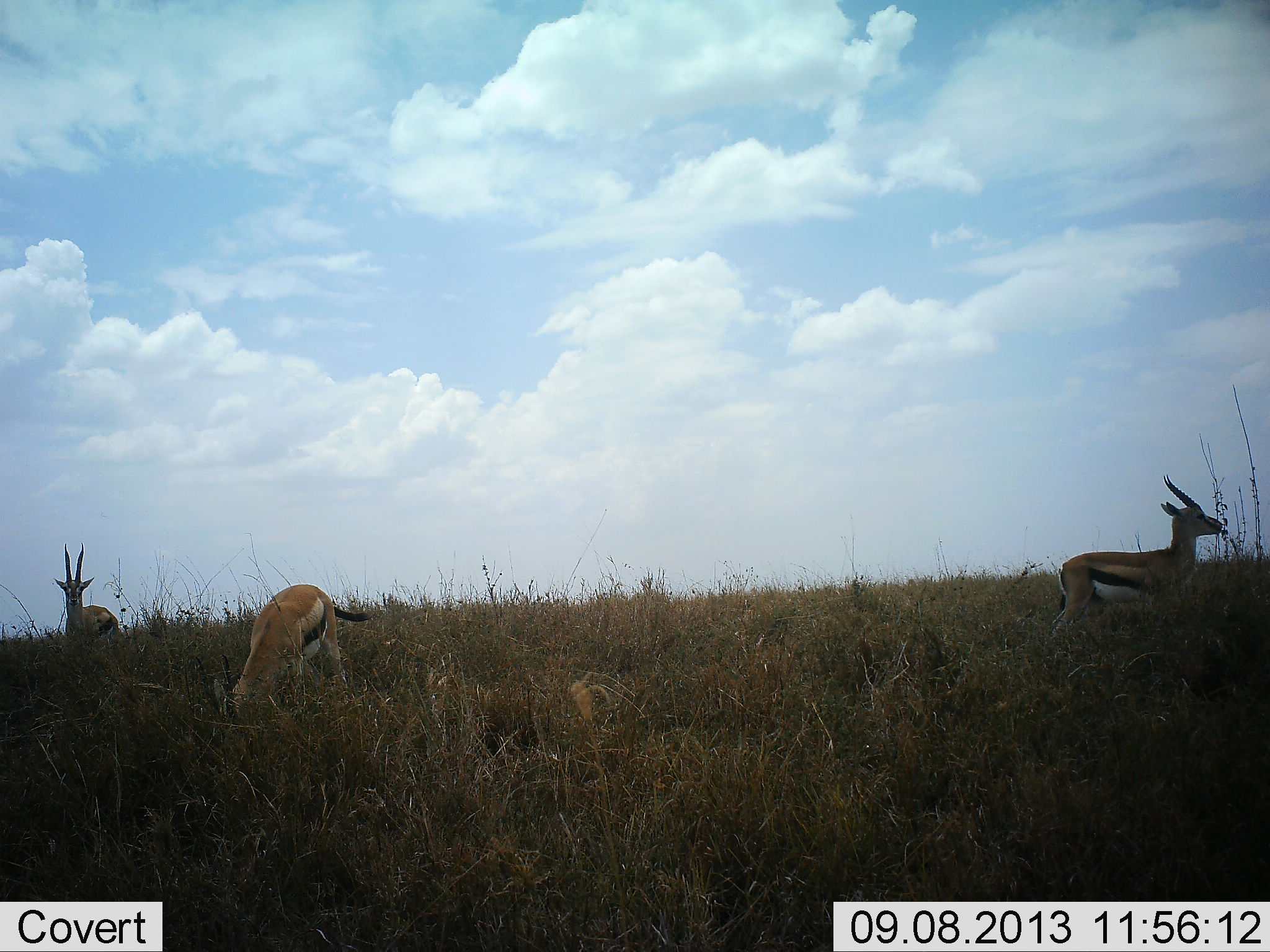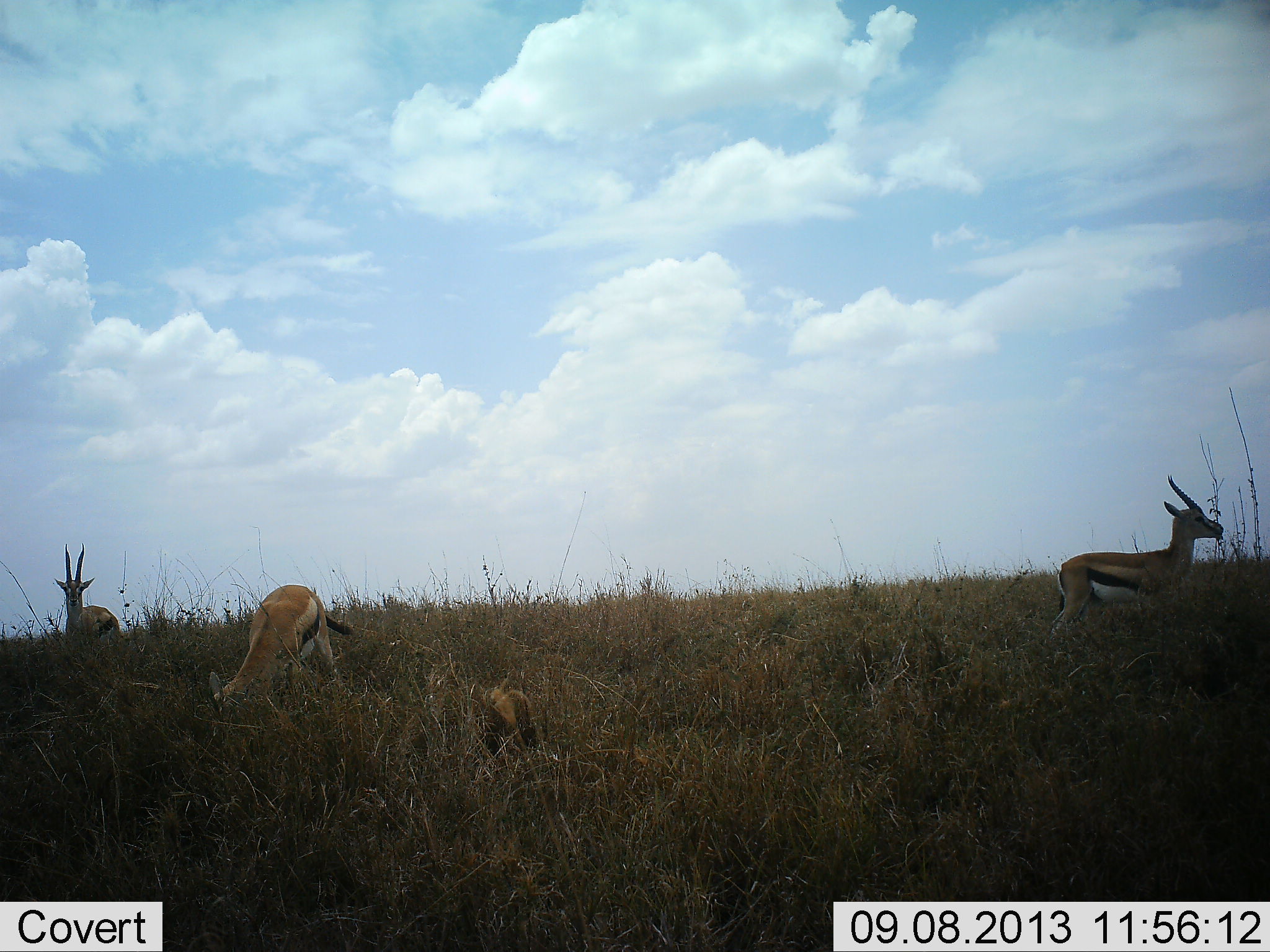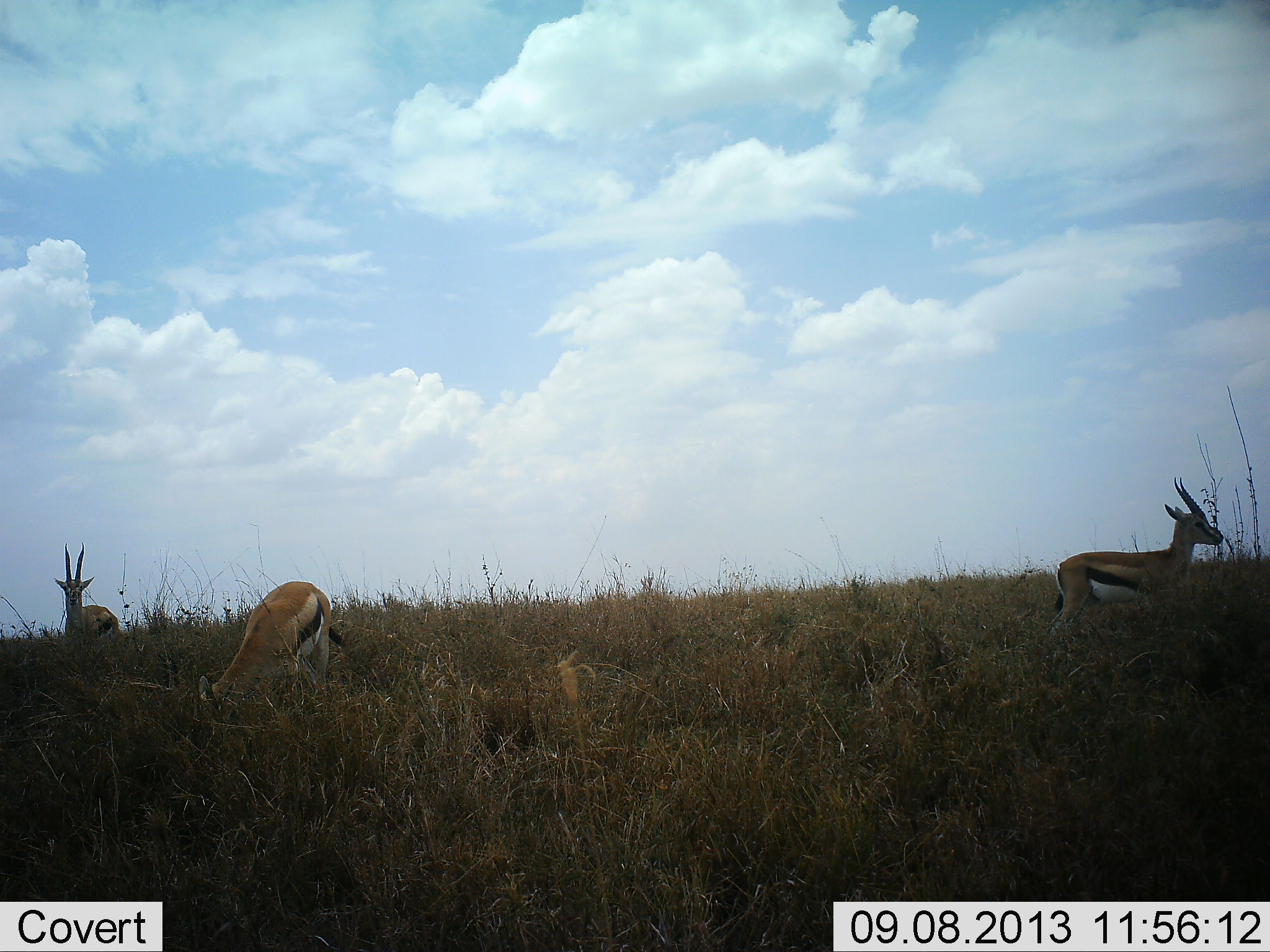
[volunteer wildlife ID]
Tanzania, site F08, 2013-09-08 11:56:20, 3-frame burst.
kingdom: Animalia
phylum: Chordata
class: Mammalia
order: Artiodactyla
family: Bovidae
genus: Eudorcas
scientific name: Eudorcas thomsonii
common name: thomson's gazelle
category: gazellethomsons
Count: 3.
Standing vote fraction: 80%.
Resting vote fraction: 0%.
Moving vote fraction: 10%.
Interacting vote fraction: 0%.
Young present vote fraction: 0%.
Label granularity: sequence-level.